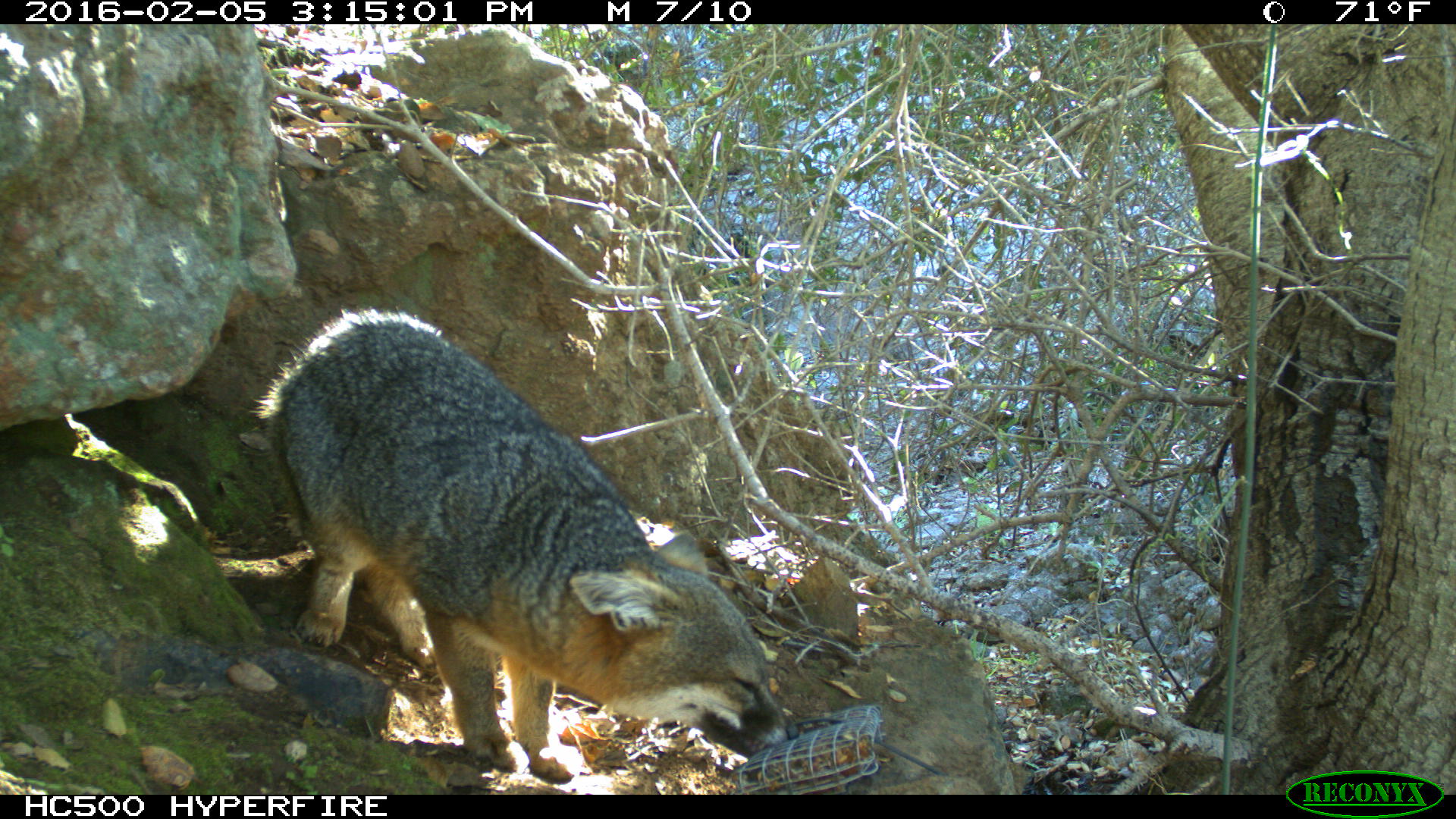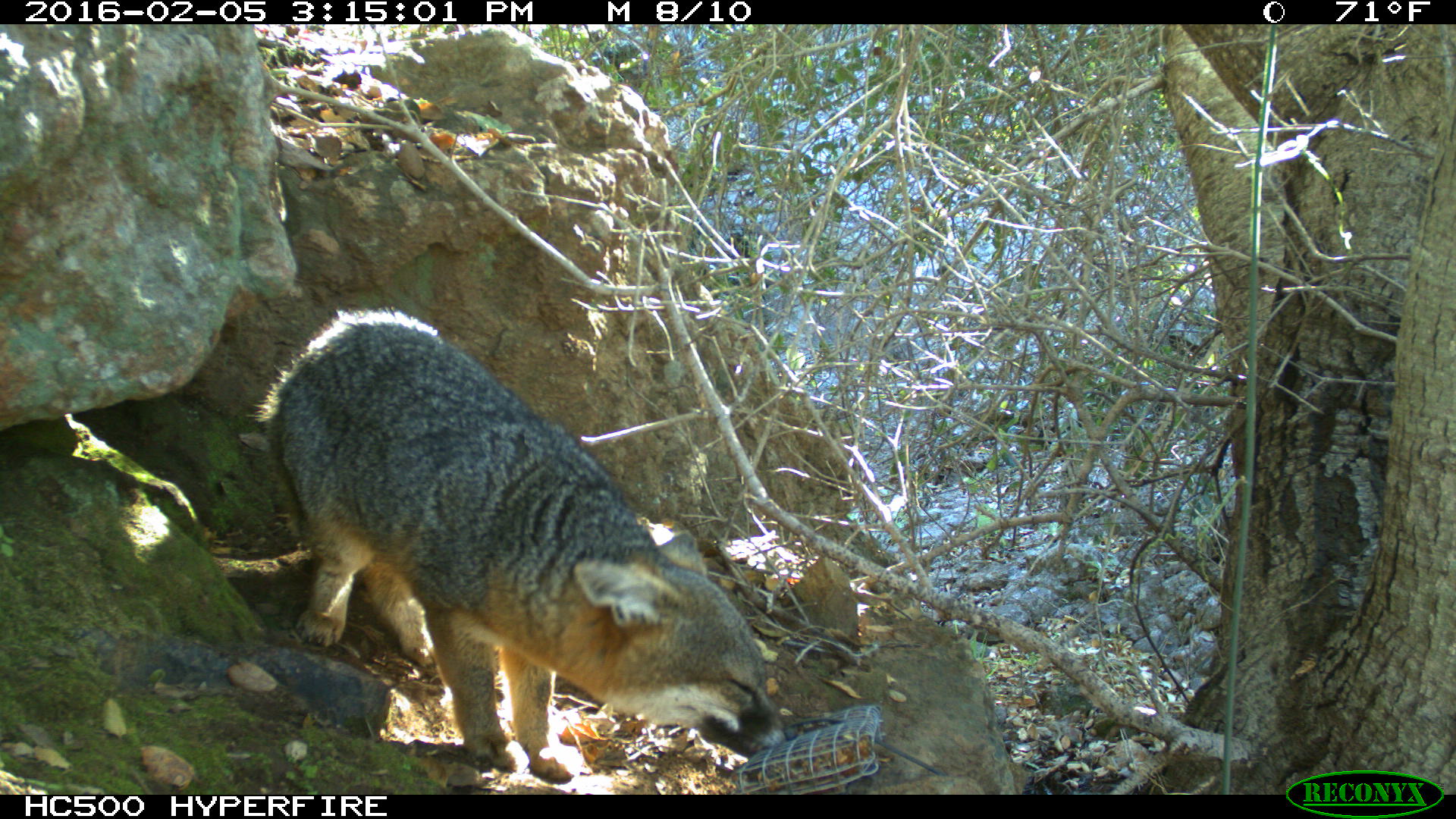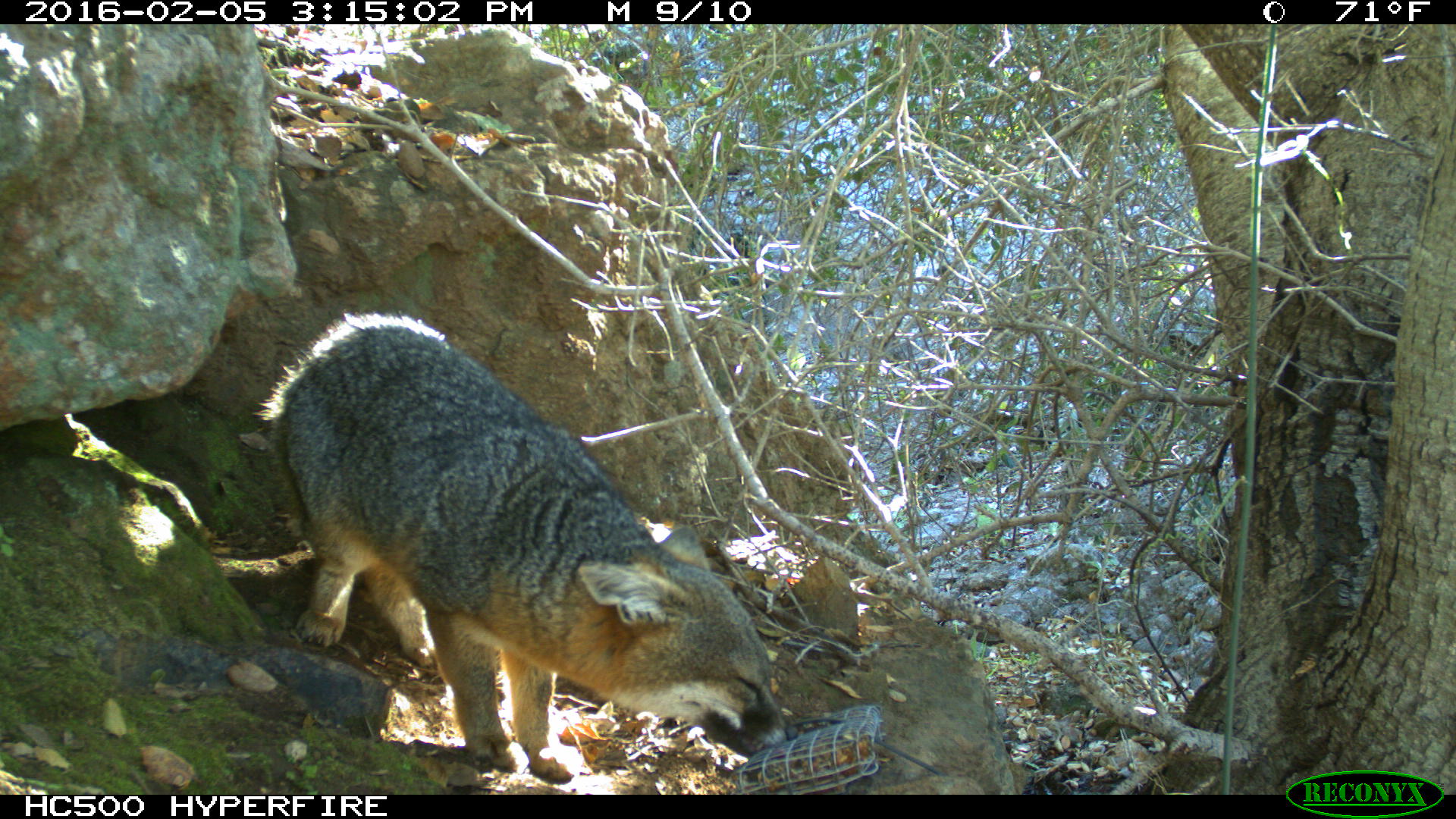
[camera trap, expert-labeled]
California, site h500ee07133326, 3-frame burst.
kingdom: Animalia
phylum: Chordata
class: Mammalia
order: Carnivora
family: Canidae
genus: Urocyon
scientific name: Urocyon littoralis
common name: island fox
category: fox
Fox (island fox) (Urocyon littoralis).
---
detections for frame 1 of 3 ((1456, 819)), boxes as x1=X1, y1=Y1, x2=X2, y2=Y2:
fox: x1=248, y1=304, x2=799, y2=783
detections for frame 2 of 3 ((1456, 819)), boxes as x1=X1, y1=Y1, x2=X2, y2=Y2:
fox: x1=248, y1=306, x2=797, y2=786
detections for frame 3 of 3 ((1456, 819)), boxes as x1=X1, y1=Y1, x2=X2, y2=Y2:
fox: x1=249, y1=308, x2=798, y2=780